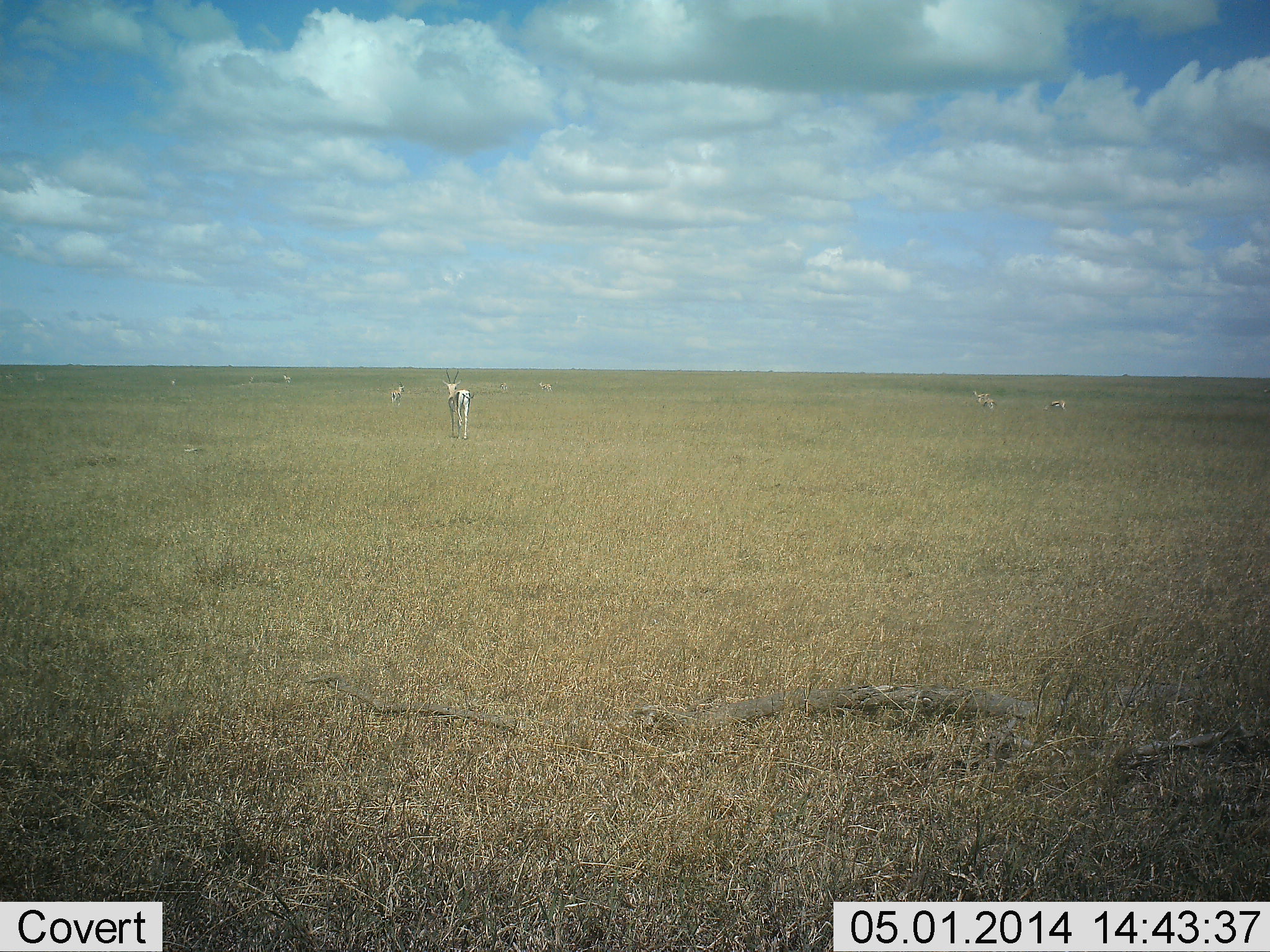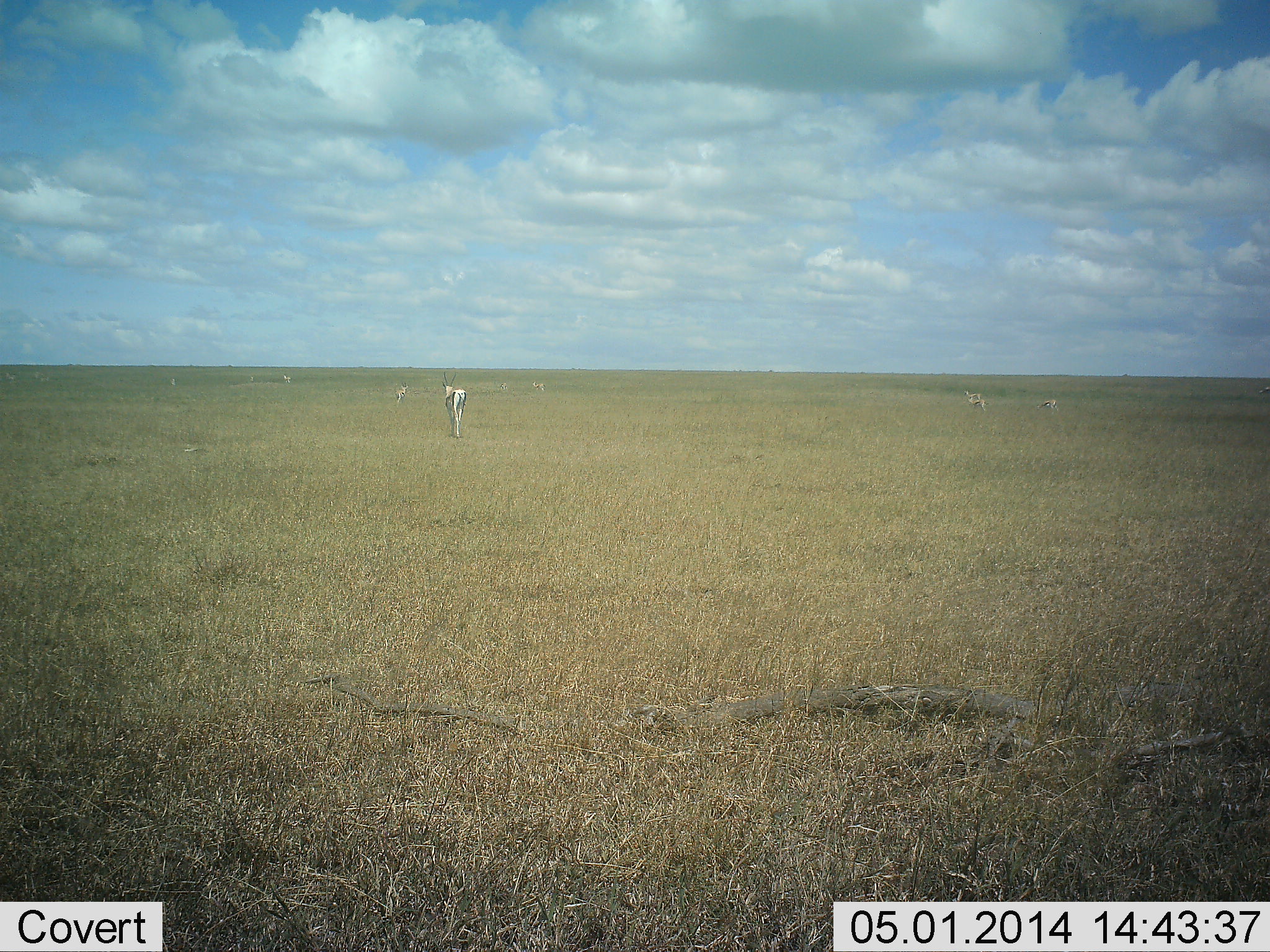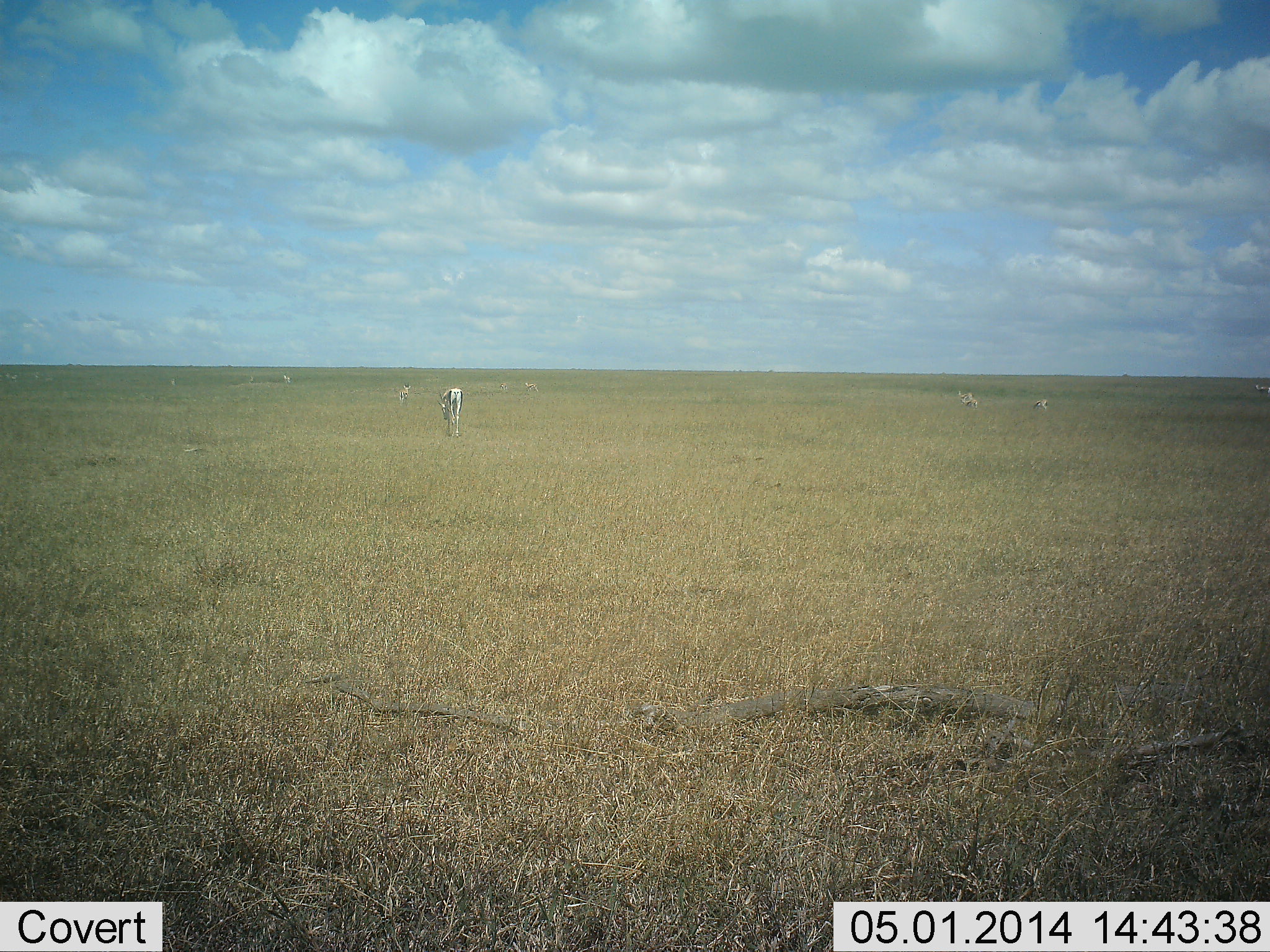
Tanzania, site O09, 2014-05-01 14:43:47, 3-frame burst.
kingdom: Animalia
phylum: Chordata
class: Mammalia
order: Artiodactyla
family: Bovidae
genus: Nanger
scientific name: Nanger granti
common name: grant's gazelle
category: gazellegrants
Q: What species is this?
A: Gazellegrants (grant's gazelle) (Nanger granti).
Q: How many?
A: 8.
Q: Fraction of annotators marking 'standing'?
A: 38%.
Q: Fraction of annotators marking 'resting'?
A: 0%.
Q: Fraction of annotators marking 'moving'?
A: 85%.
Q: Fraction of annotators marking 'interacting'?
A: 0%.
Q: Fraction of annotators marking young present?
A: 0%.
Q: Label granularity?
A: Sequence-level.